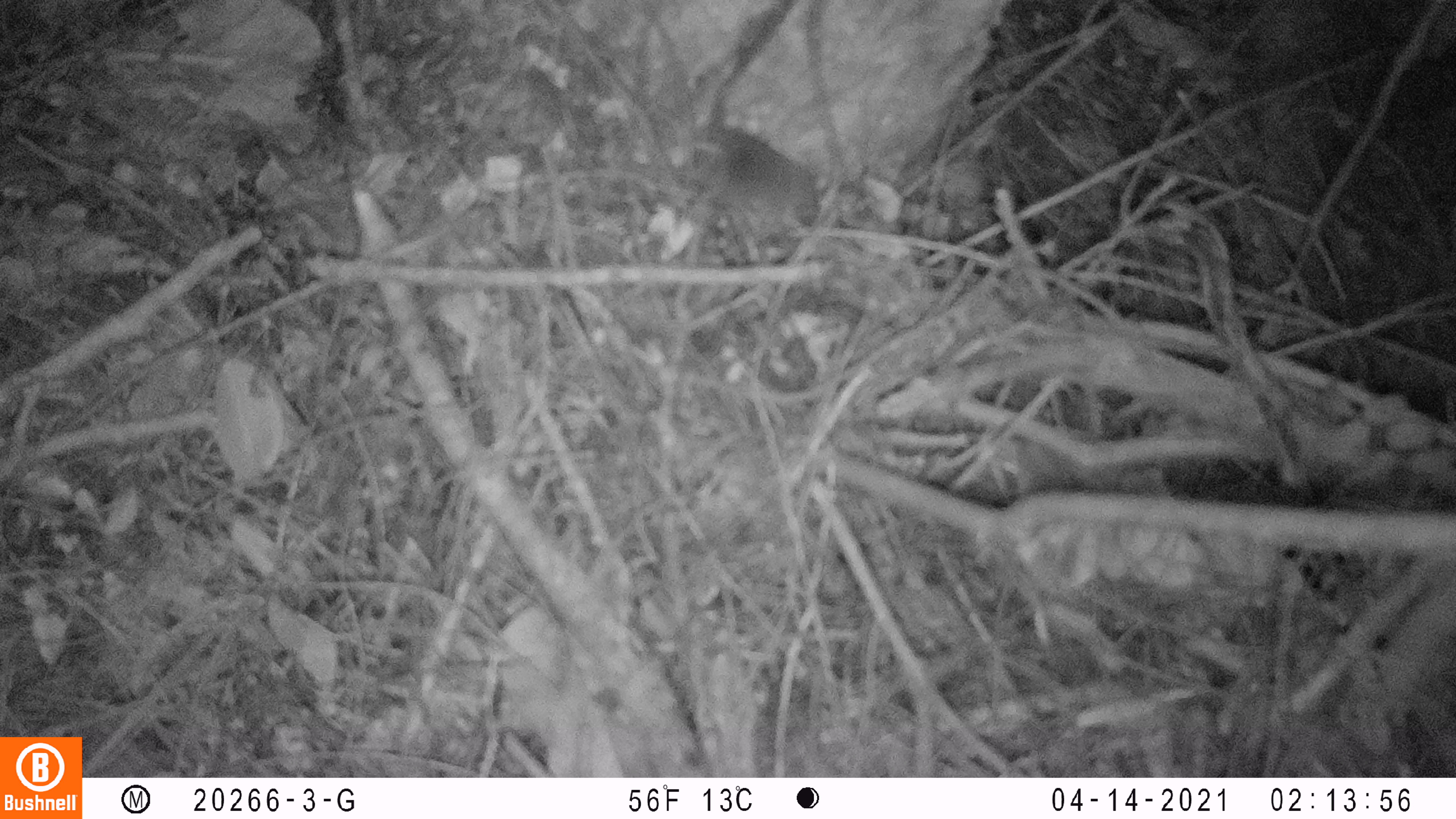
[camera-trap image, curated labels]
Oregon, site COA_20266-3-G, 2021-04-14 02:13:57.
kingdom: Animalia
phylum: Chordata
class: Mammalia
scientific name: Mammalia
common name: small mammal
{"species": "small mammal (Mammalia)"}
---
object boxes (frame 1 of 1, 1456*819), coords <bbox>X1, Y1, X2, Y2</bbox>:
small mammal: <bbox>632, 50, 857, 253</bbox>